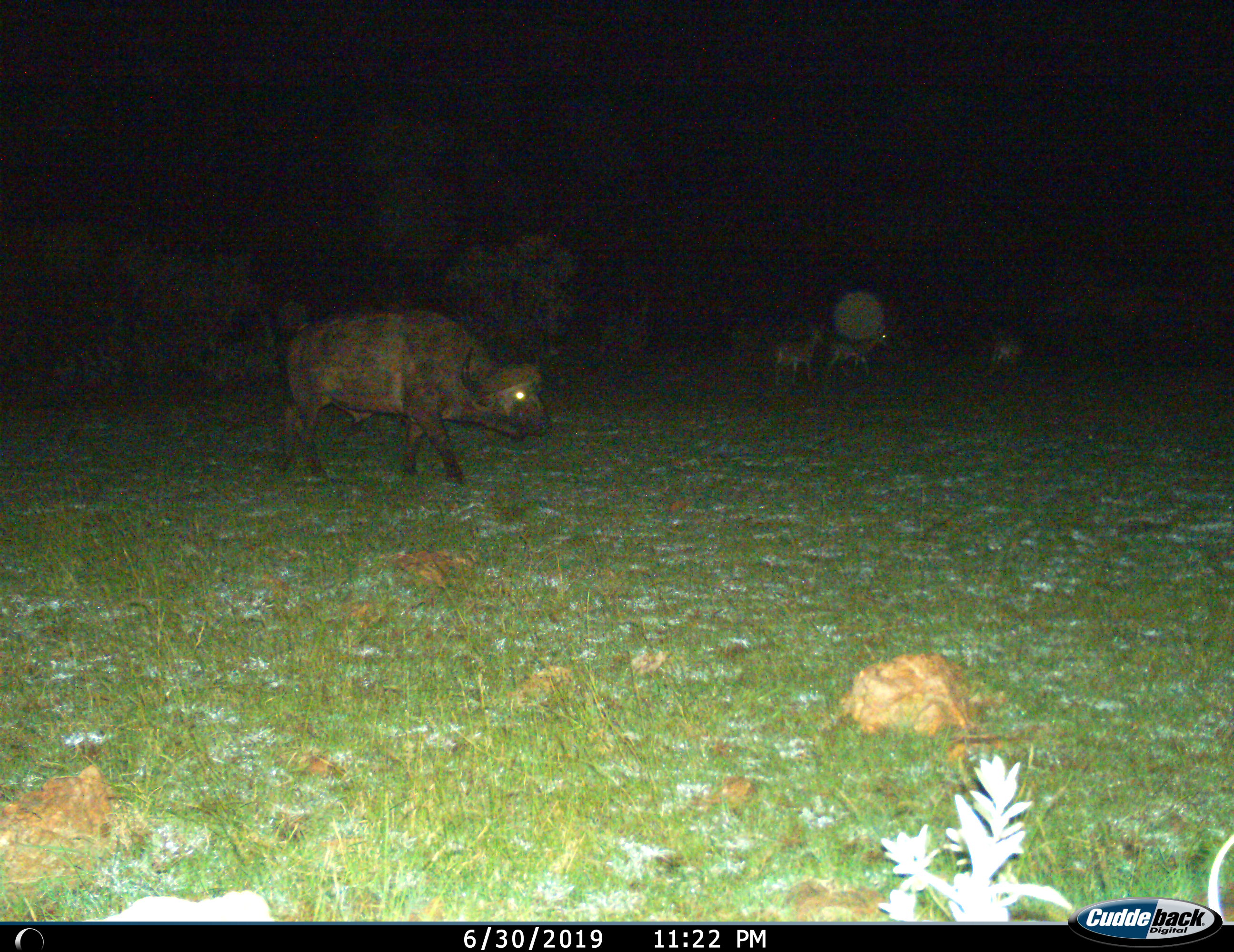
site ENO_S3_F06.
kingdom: Animalia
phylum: Chordata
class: Mammalia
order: Artiodactyla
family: Bovidae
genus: Syncerus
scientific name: Syncerus caffer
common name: african buffalo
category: buffalo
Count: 1.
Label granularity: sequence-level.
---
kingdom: Animalia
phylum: Chordata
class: Mammalia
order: Artiodactyla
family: Bovidae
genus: Aepyceros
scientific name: Aepyceros melampus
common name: impala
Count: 3.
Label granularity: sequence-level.